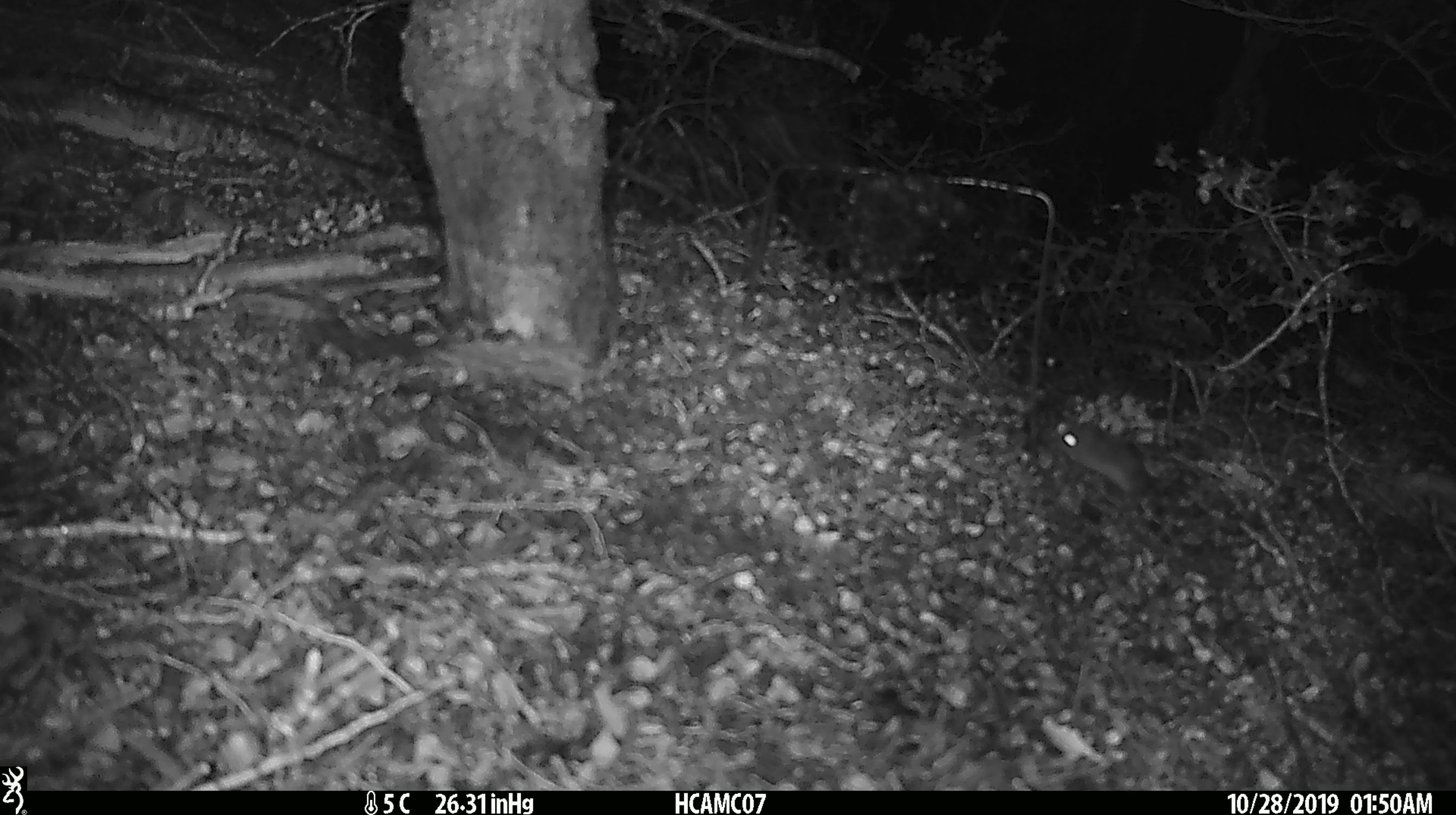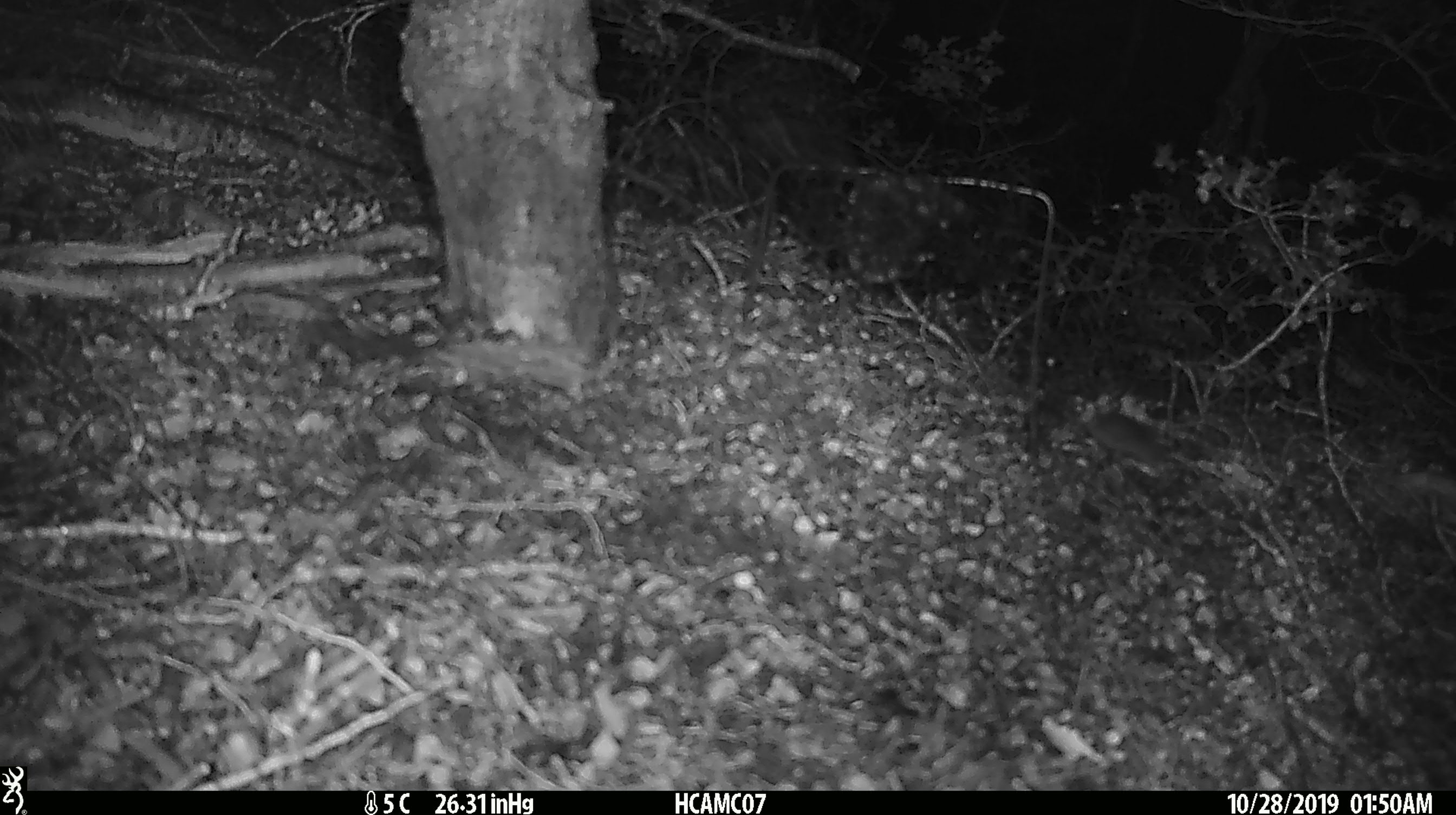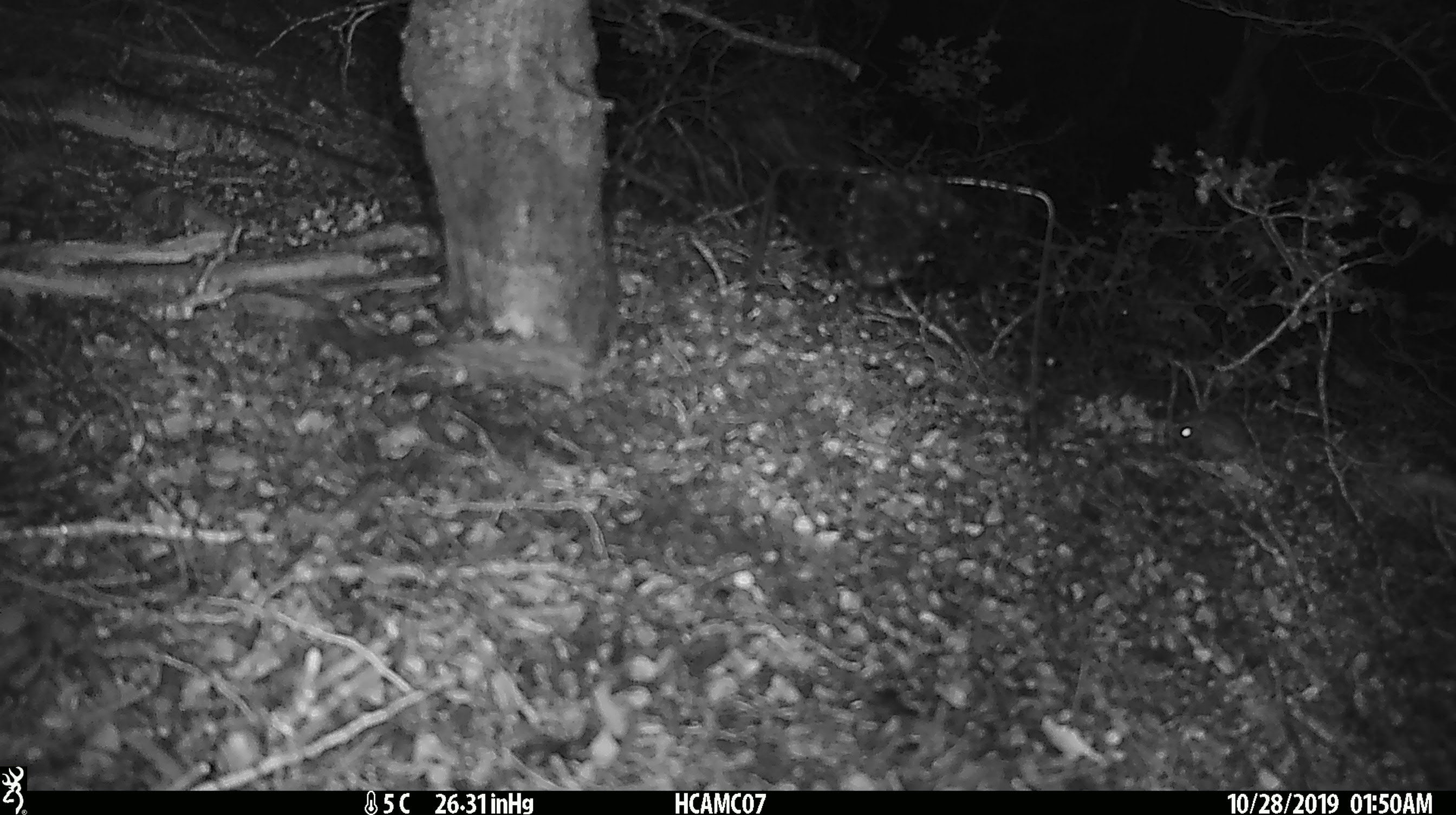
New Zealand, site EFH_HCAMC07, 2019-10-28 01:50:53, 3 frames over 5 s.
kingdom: Animalia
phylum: Chordata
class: Mammalia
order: Rodentia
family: Muridae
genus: Mus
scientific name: Mus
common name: mouse